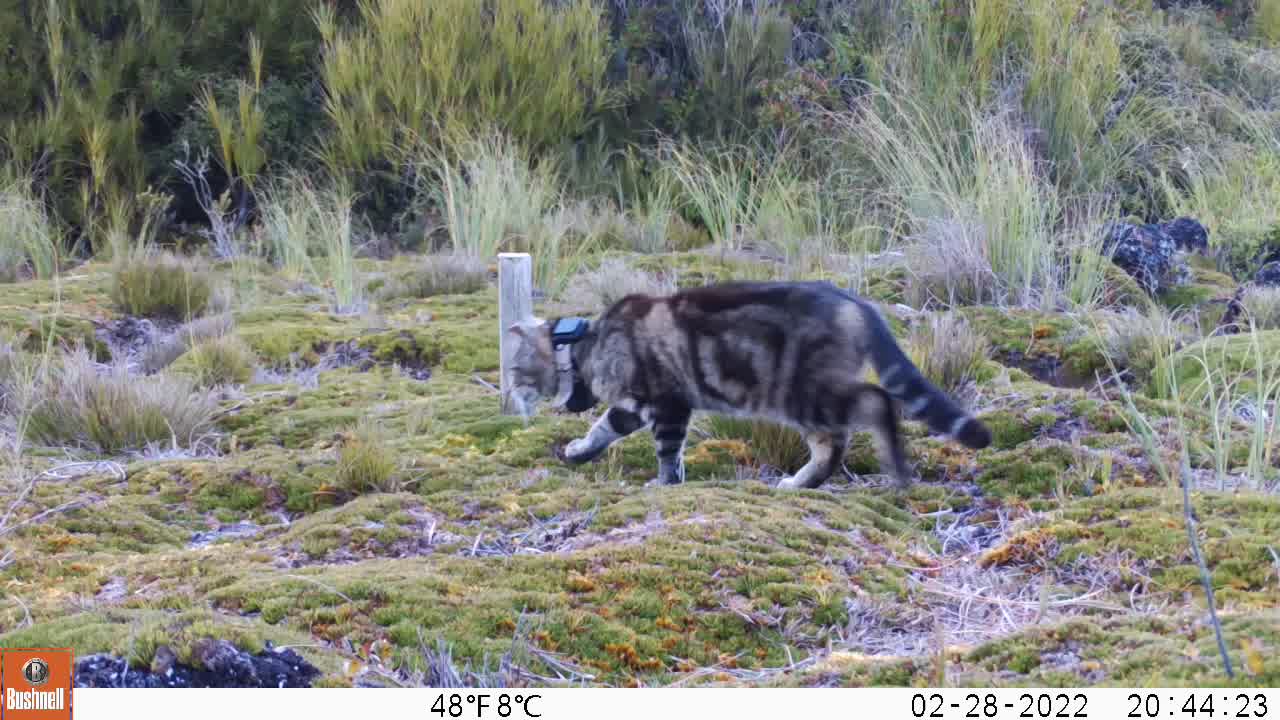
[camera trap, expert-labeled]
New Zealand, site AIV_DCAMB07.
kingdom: Animalia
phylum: Chordata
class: Mammalia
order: Carnivora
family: Felidae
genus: Felis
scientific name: Felis catus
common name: domestic cat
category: cat